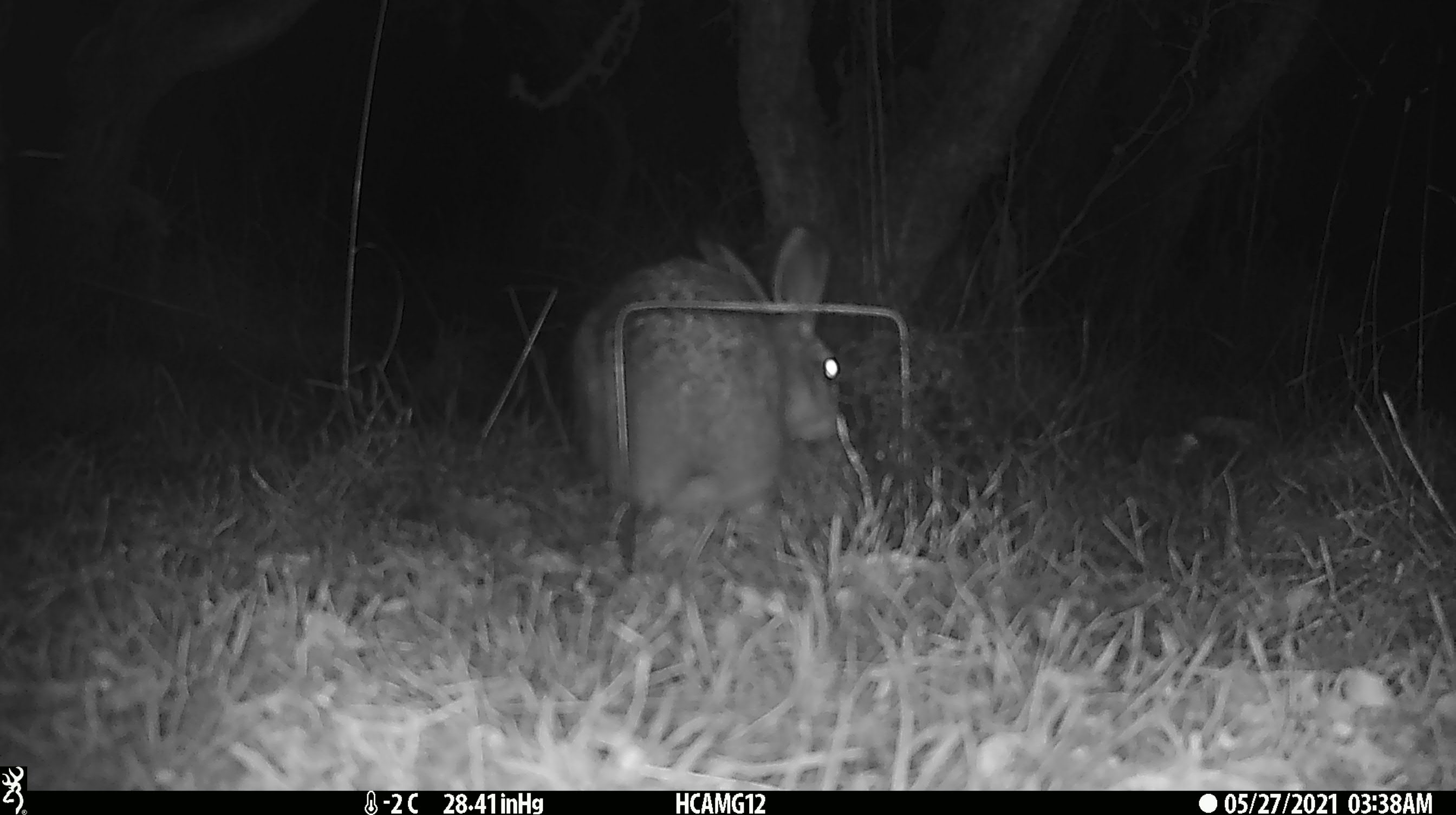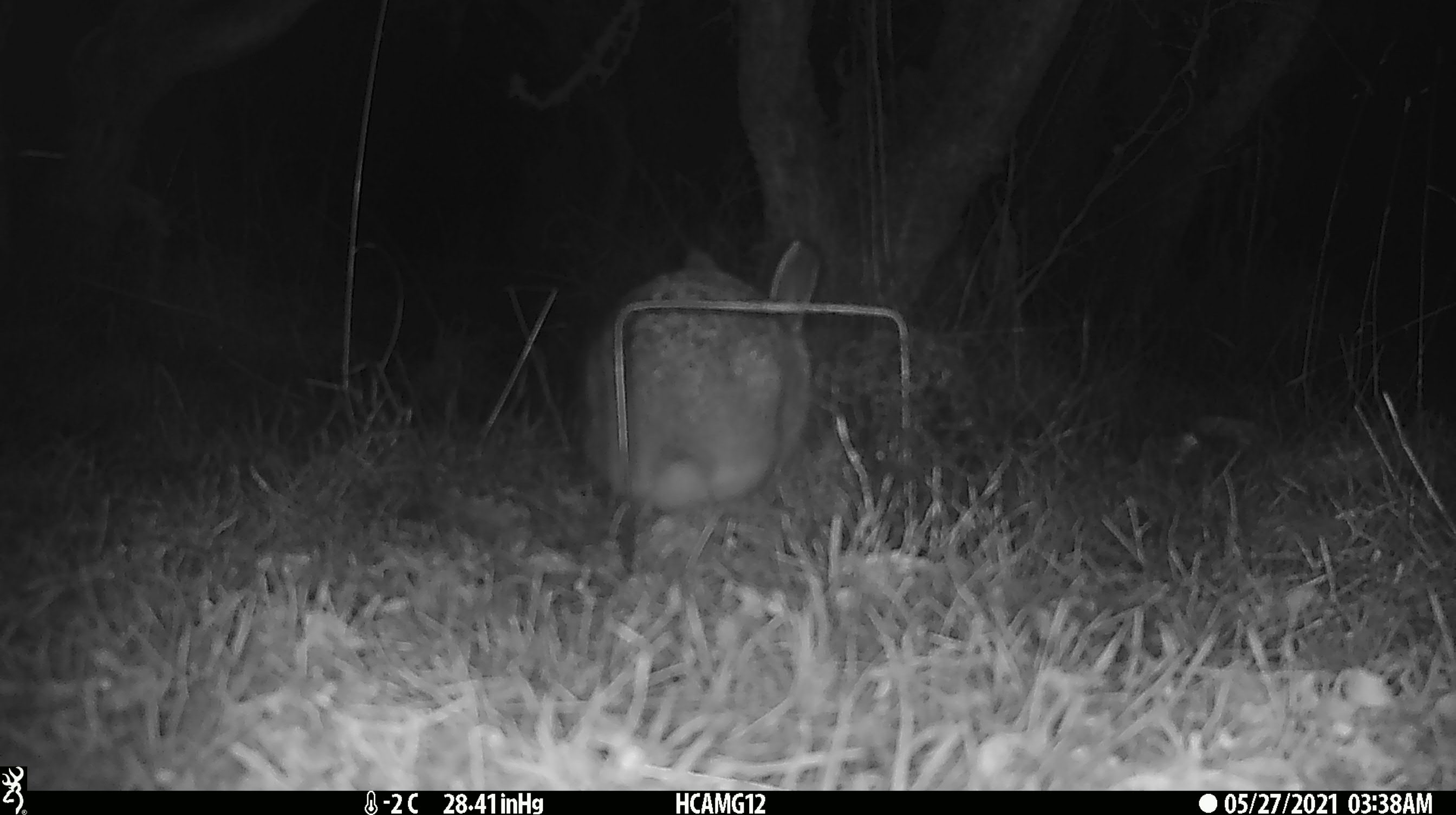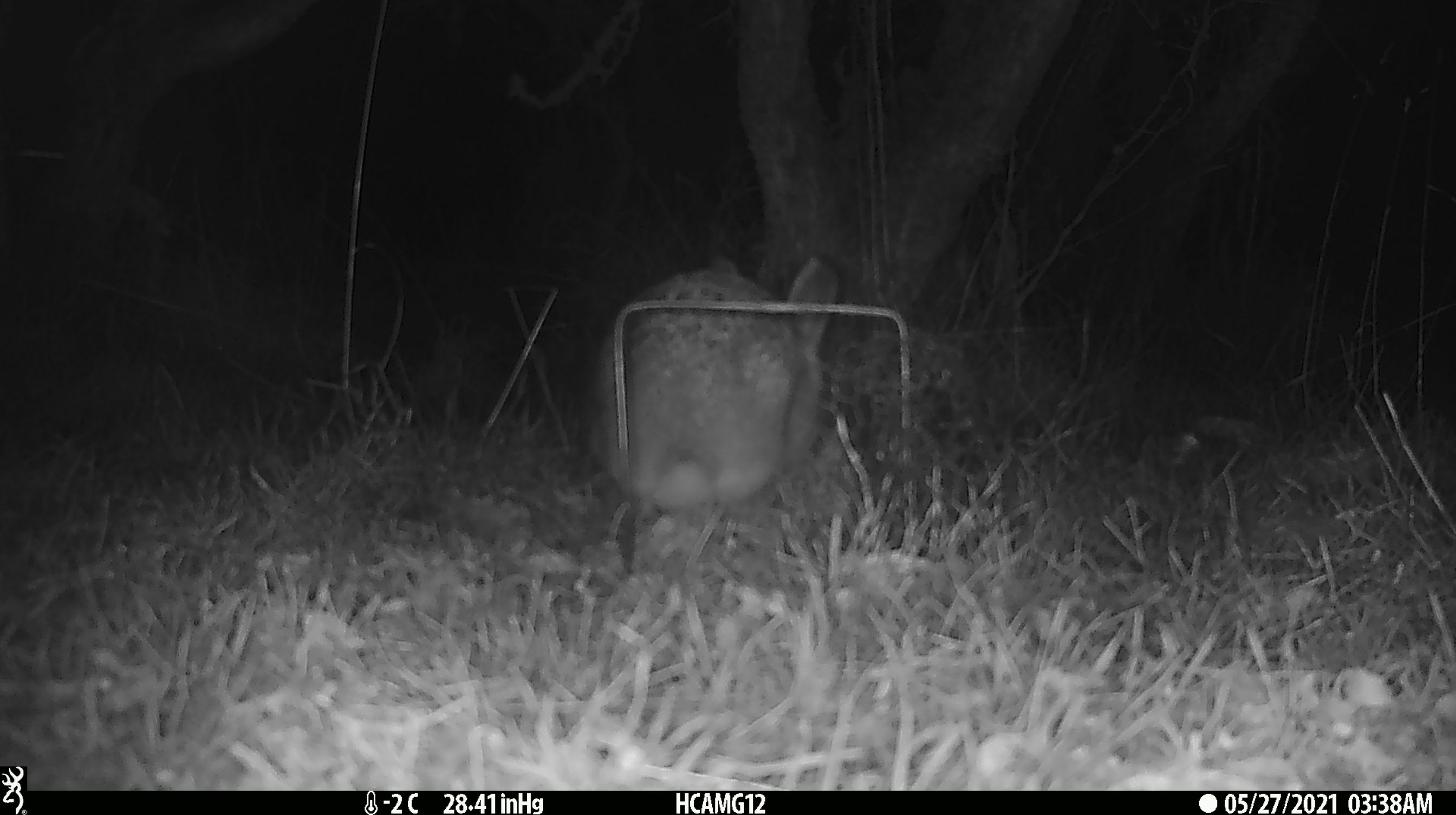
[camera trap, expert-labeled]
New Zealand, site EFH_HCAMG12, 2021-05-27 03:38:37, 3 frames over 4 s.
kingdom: Animalia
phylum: Chordata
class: Mammalia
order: Lagomorpha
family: Leporidae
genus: Oryctolagus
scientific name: Oryctolagus cuniculus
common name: european rabbit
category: rabbit